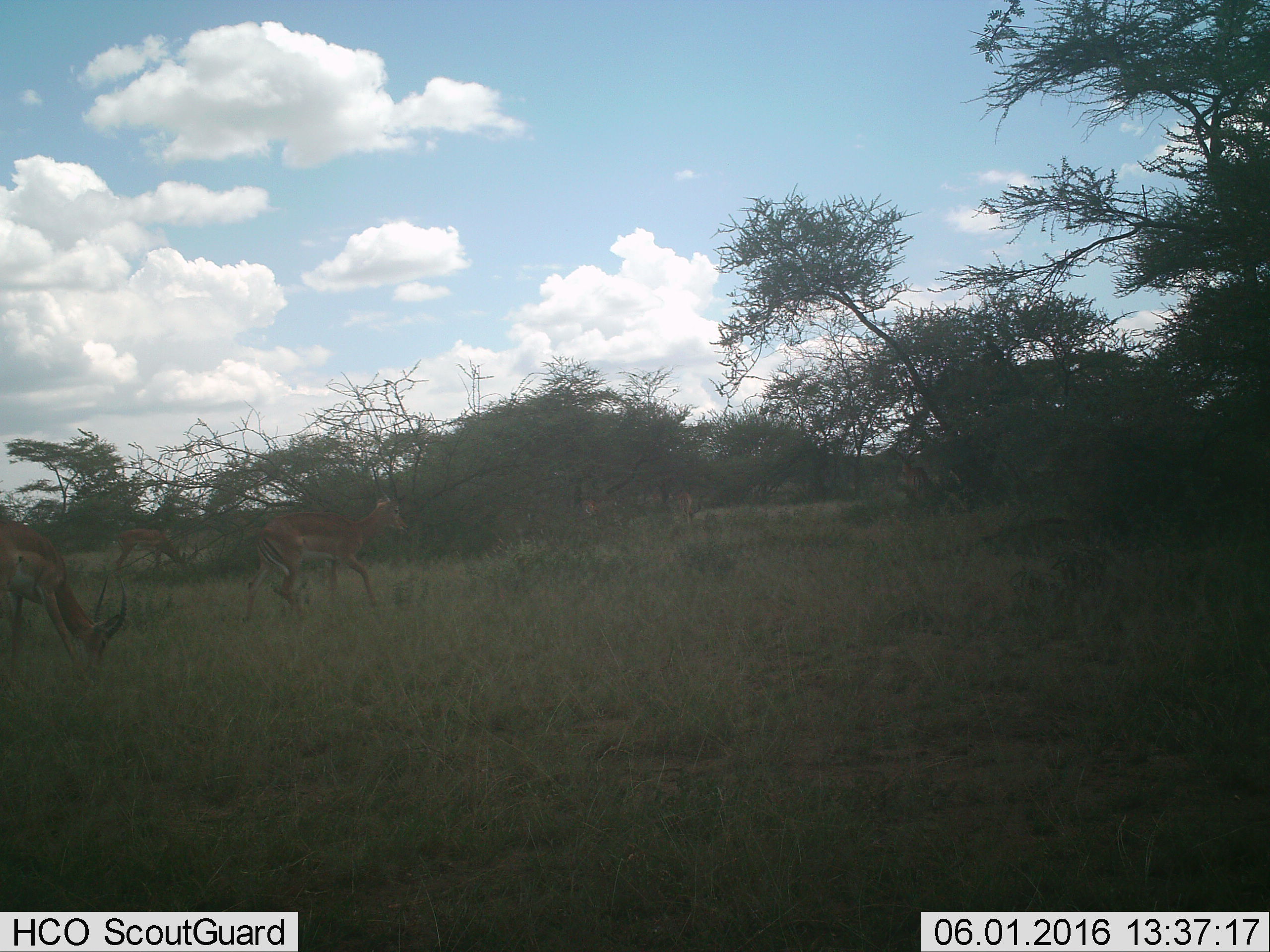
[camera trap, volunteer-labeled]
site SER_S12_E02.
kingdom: Animalia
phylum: Chordata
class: Mammalia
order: Artiodactyla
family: Bovidae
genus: Nanger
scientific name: Nanger granti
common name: grant's gazelle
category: gazellegrants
Gazellegrants (grant's gazelle) (Nanger granti), count 8. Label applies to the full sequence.